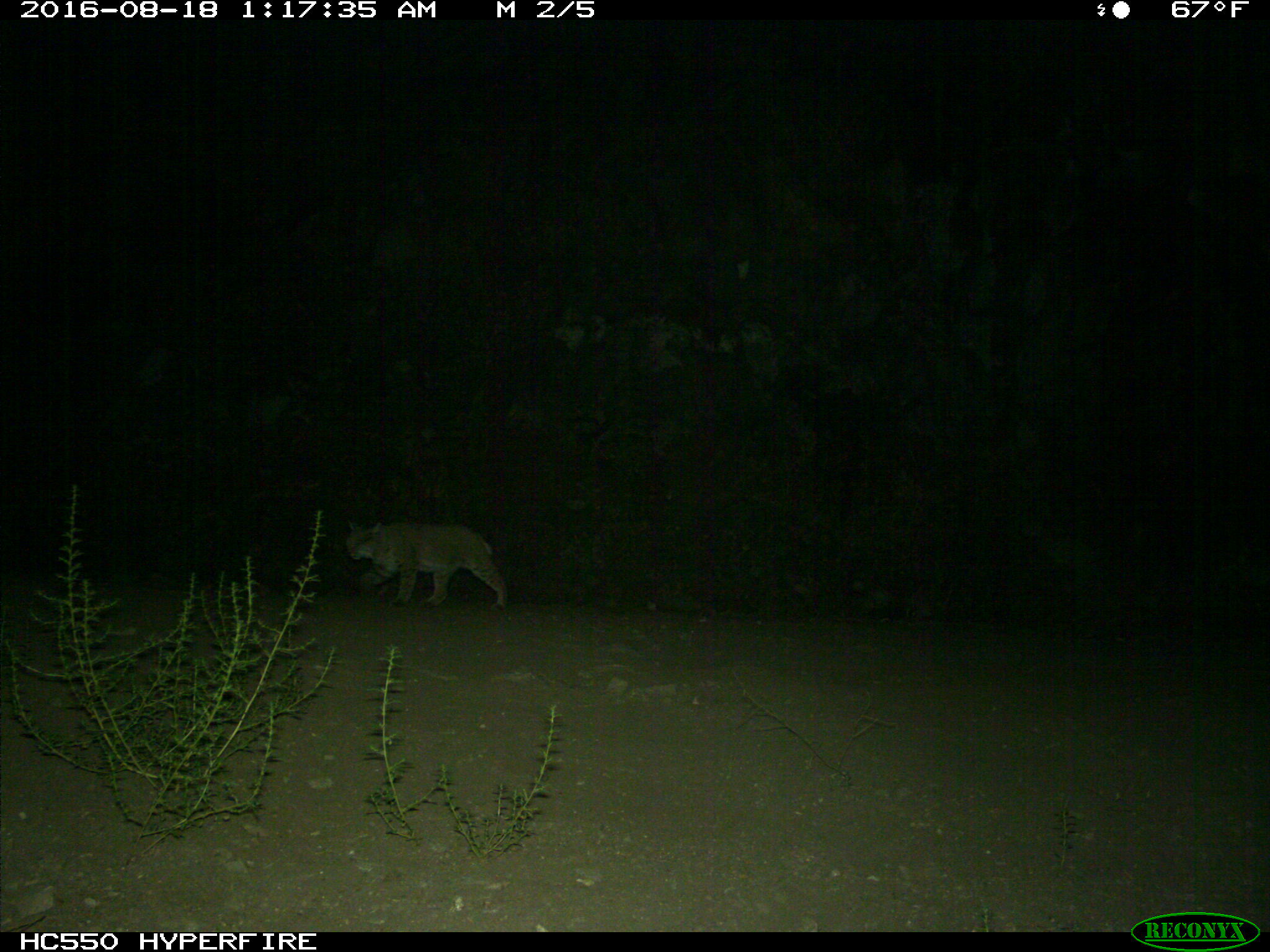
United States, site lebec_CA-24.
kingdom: Animalia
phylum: Chordata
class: Mammalia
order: Carnivora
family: Felidae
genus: Lynx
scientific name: Lynx rufus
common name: bobcat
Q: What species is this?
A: Lynx rufus (bobcat).